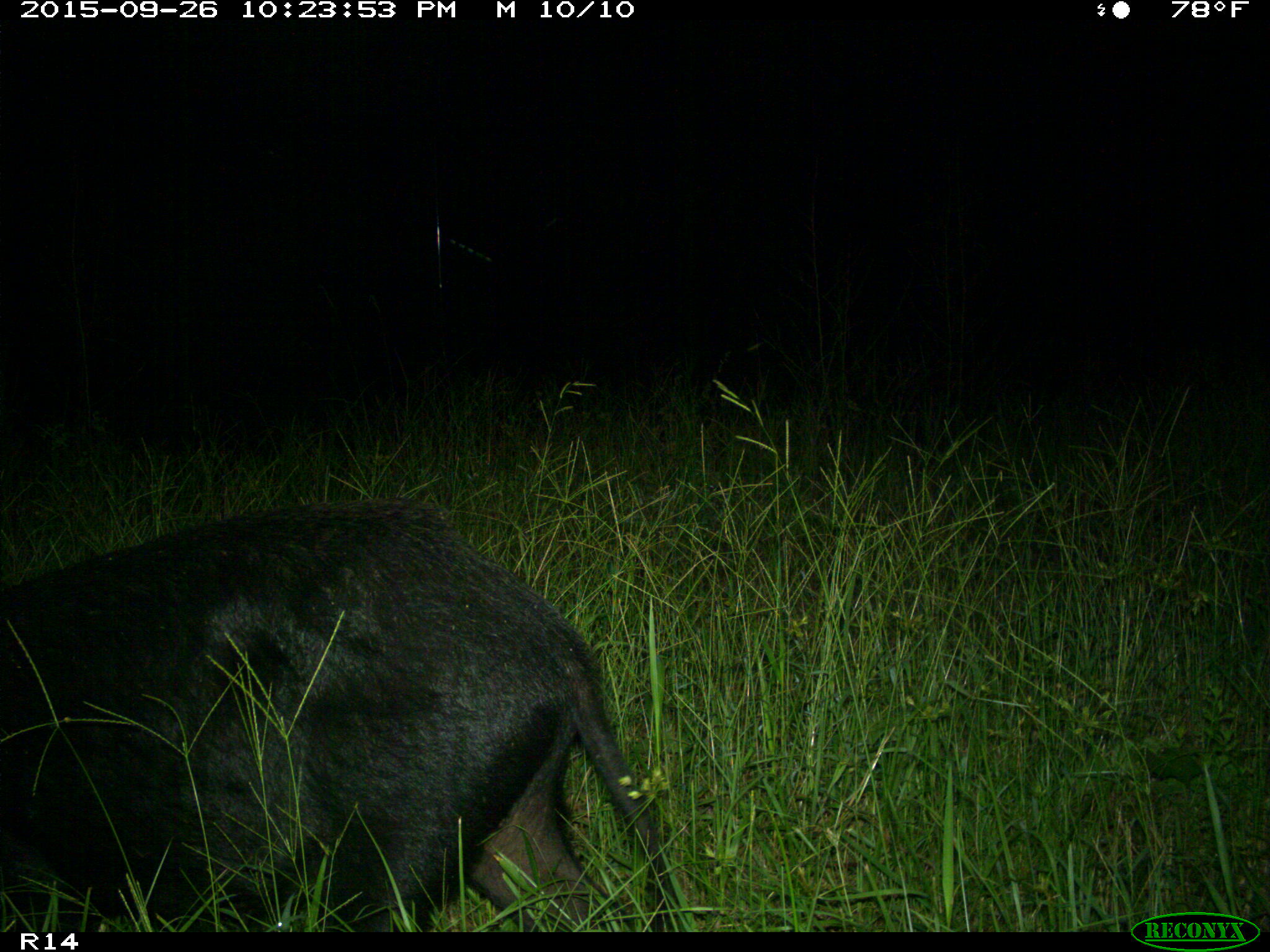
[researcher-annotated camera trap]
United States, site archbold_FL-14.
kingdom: Animalia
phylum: Chordata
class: Mammalia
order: Artiodactyla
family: Suidae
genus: Sus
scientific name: Sus scrofa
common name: wild boar